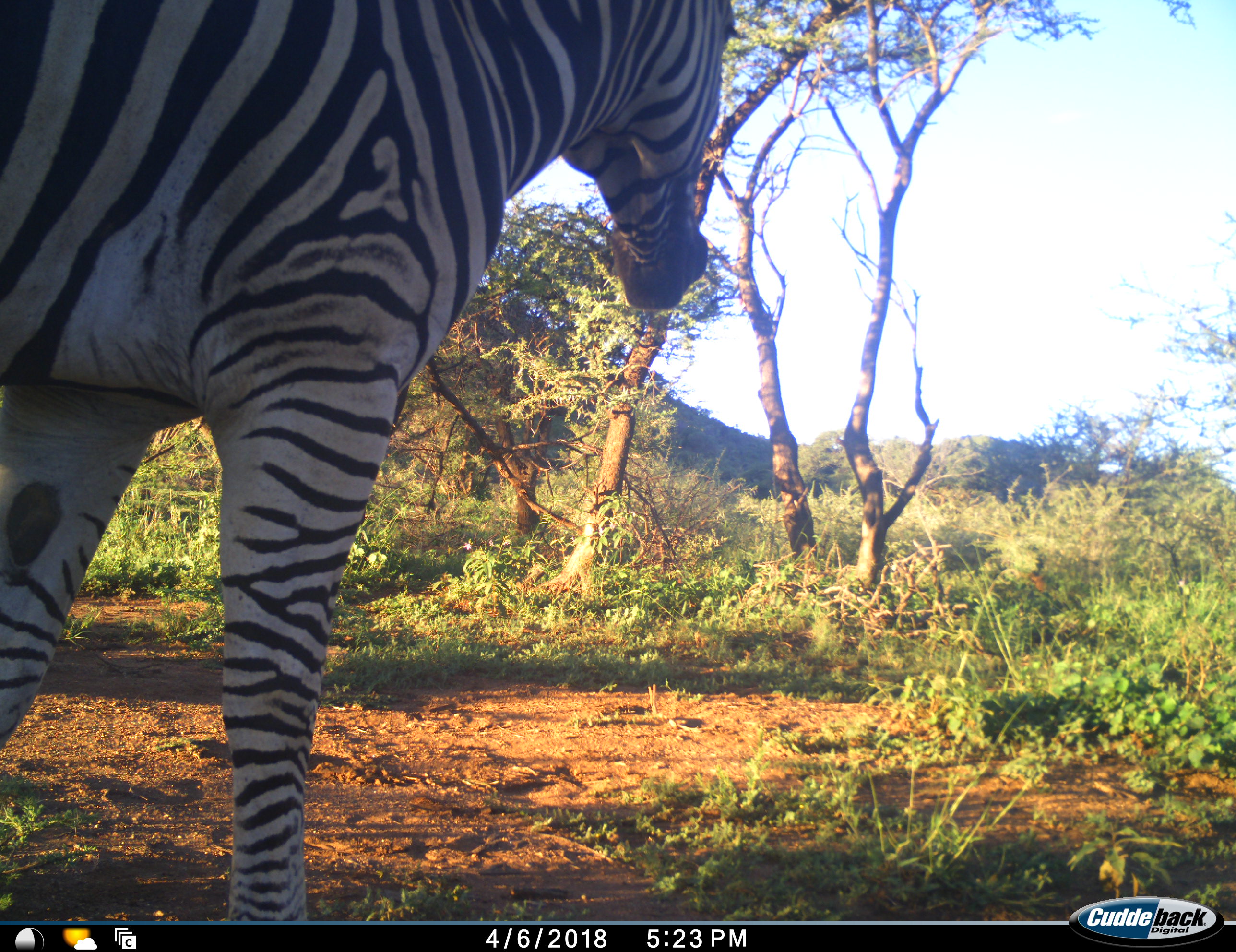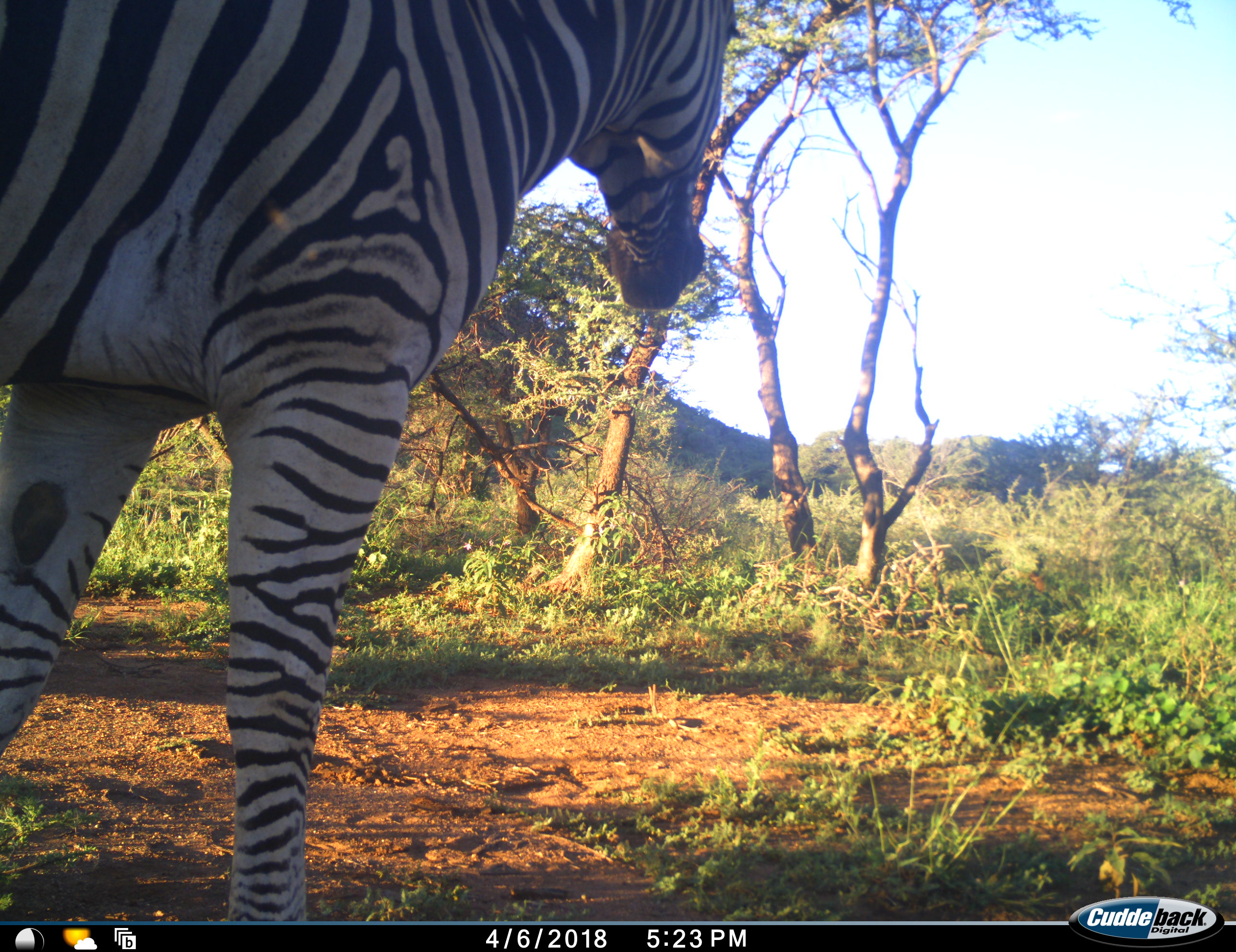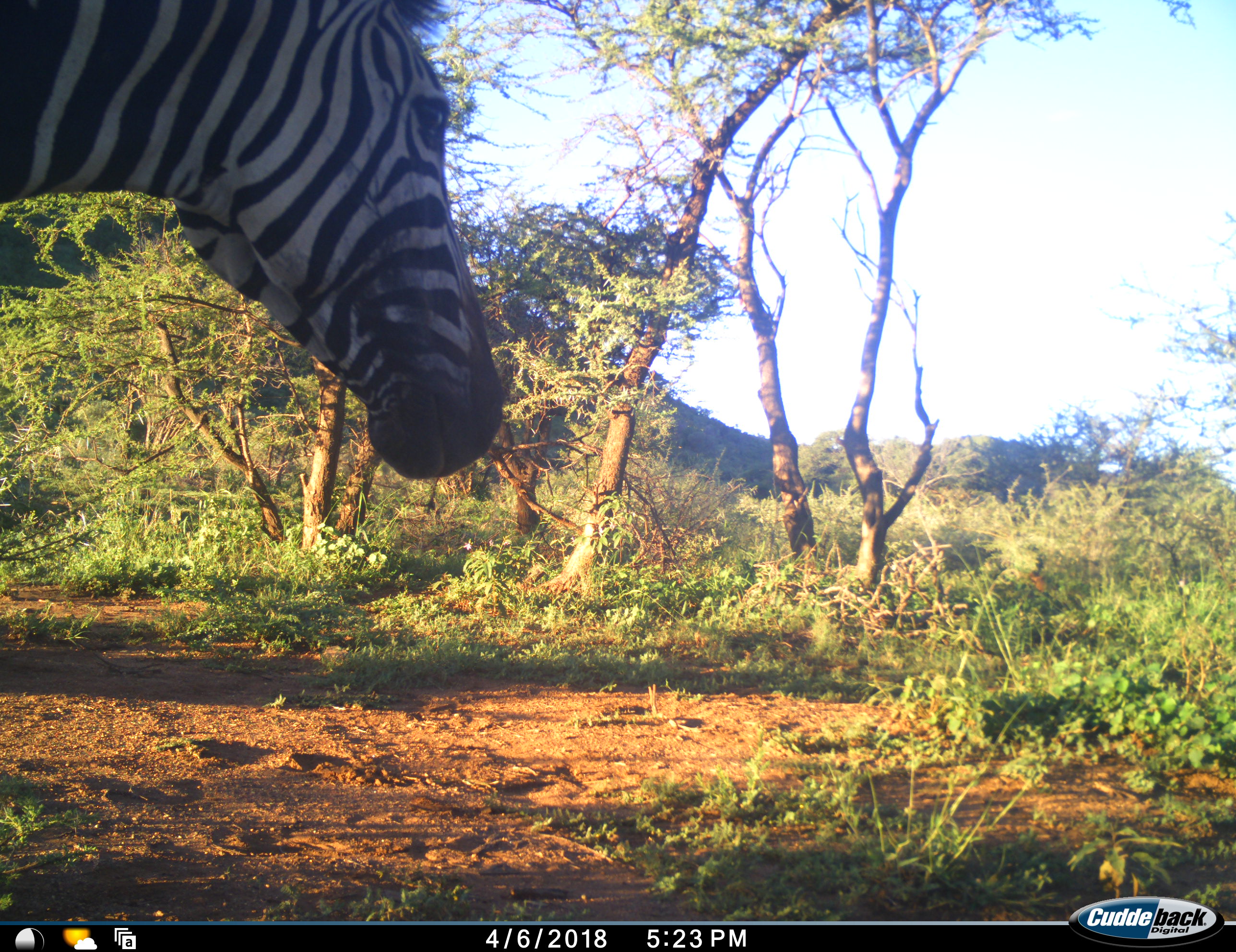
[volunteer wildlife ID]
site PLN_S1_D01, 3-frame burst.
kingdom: Animalia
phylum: Chordata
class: Mammalia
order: Perissodactyla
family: Equidae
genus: Equus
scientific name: Equus quagga burchellii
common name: burchell's zebra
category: zebraburchells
Zebraburchells (burchell's zebra) (Equus quagga burchellii), count 1. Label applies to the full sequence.